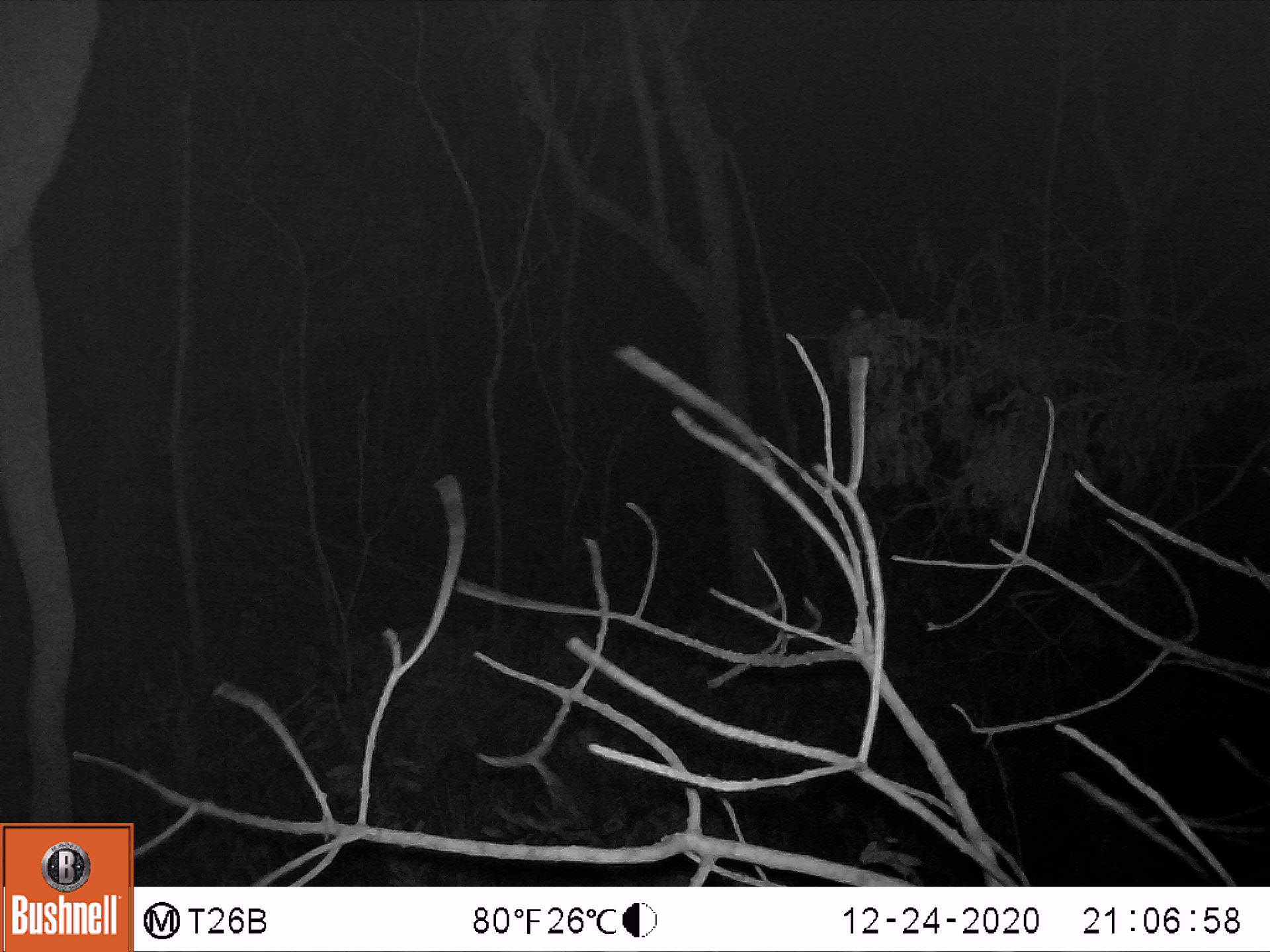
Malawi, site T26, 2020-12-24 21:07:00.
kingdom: Animalia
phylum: Chordata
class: Mammalia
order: Proboscidea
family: Elephantidae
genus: Loxodonta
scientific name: Loxodonta africana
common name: african savanna elephant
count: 1